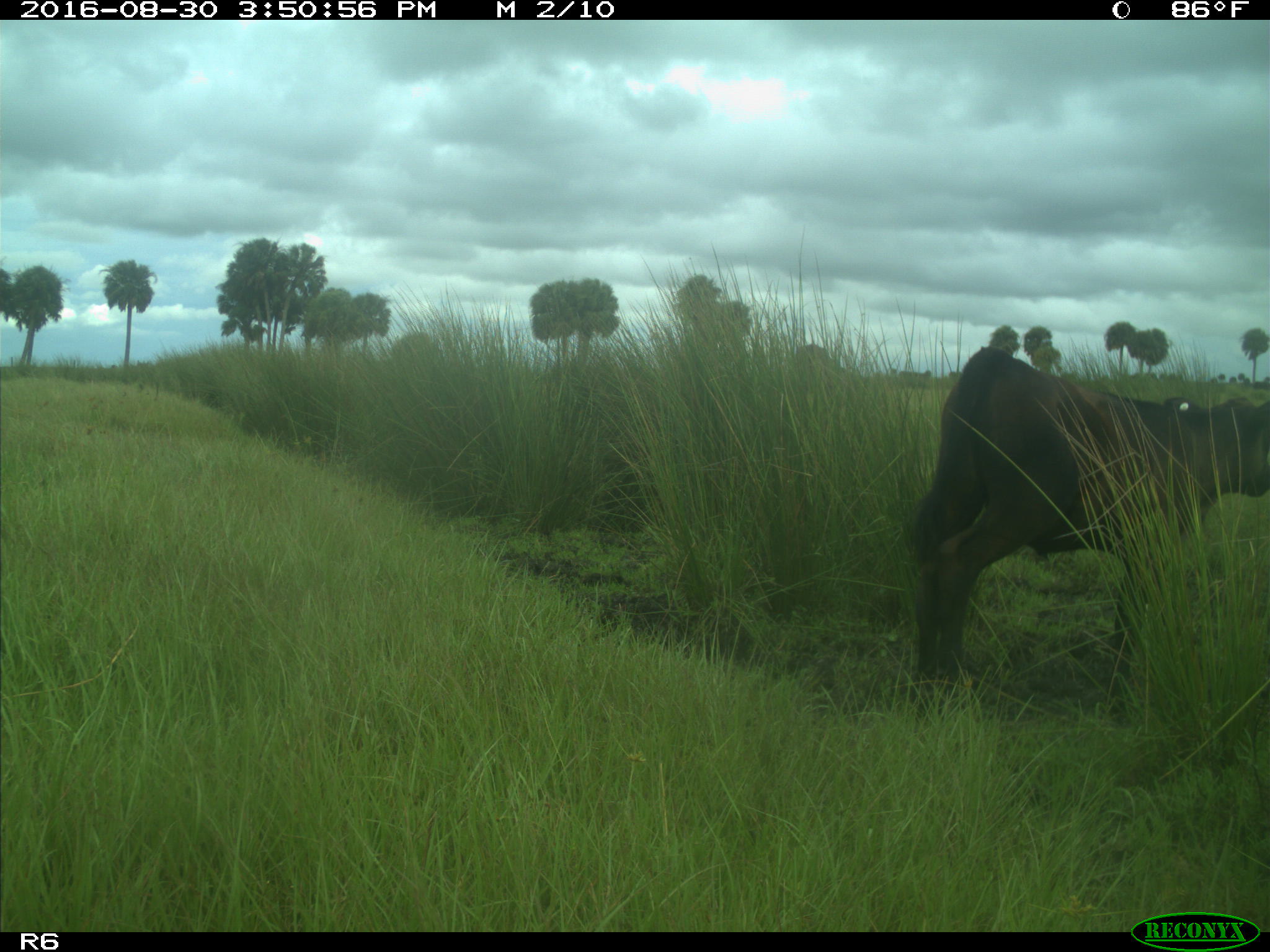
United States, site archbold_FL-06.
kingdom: Animalia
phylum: Chordata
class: Mammalia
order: Artiodactyla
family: Bovidae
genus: Bos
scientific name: Bos taurus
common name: domestic cow